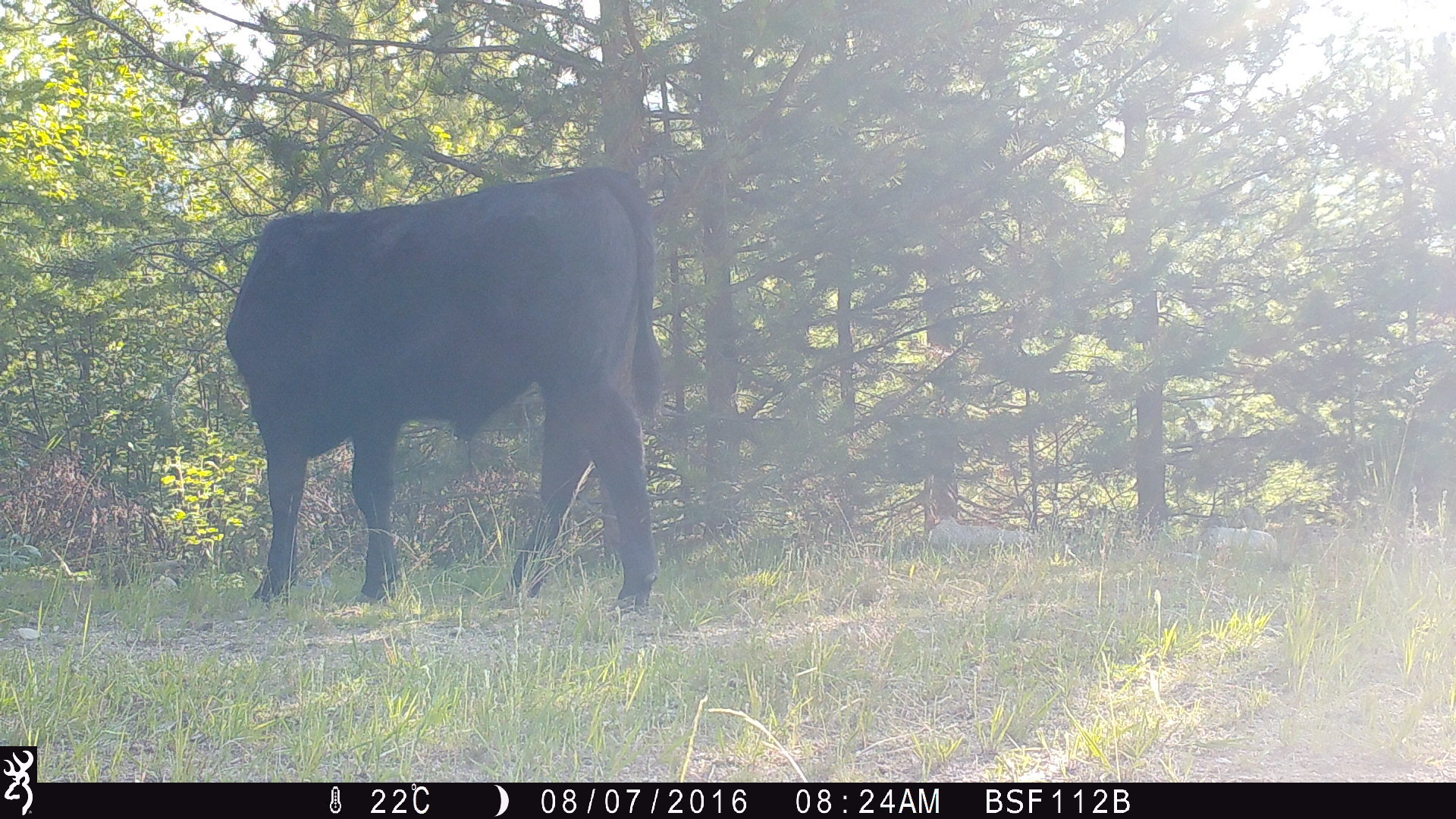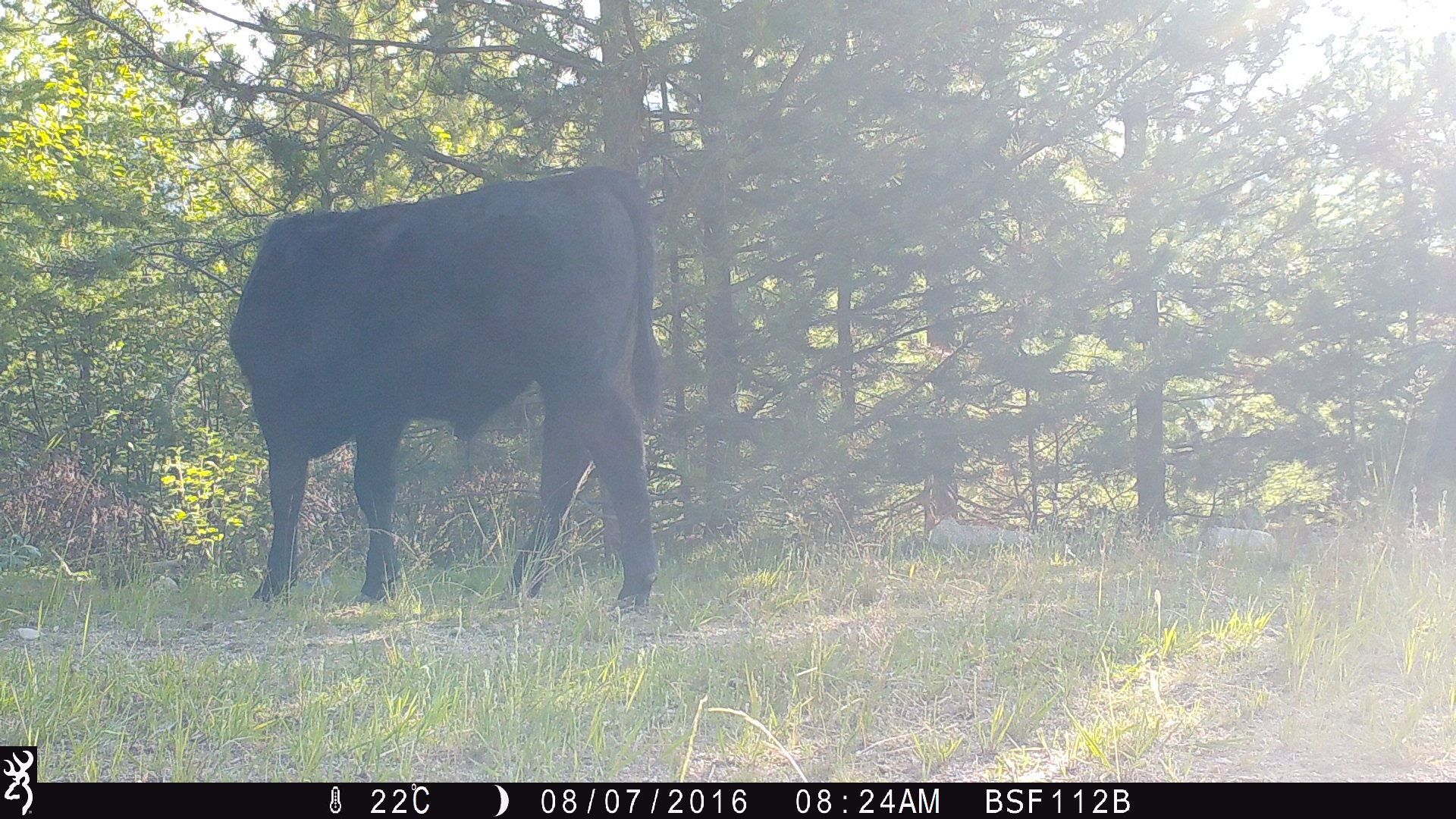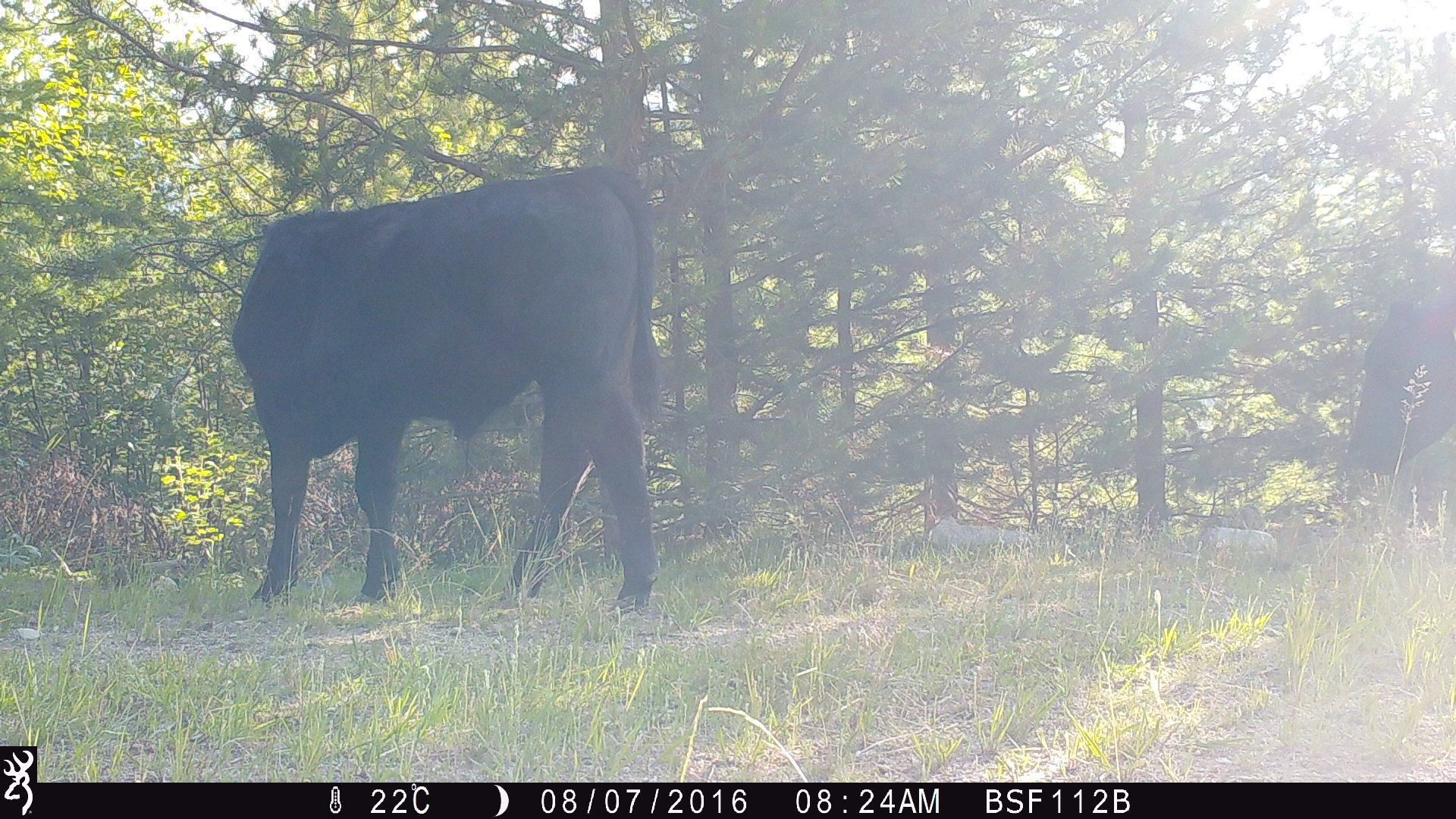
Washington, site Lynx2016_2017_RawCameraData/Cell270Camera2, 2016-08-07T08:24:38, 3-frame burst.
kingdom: Animalia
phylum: Chordata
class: Mammalia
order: Artiodactyla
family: Bovidae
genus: Bos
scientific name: Bos taurus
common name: domestic cattle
Domestic cattle (Bos taurus). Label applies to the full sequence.